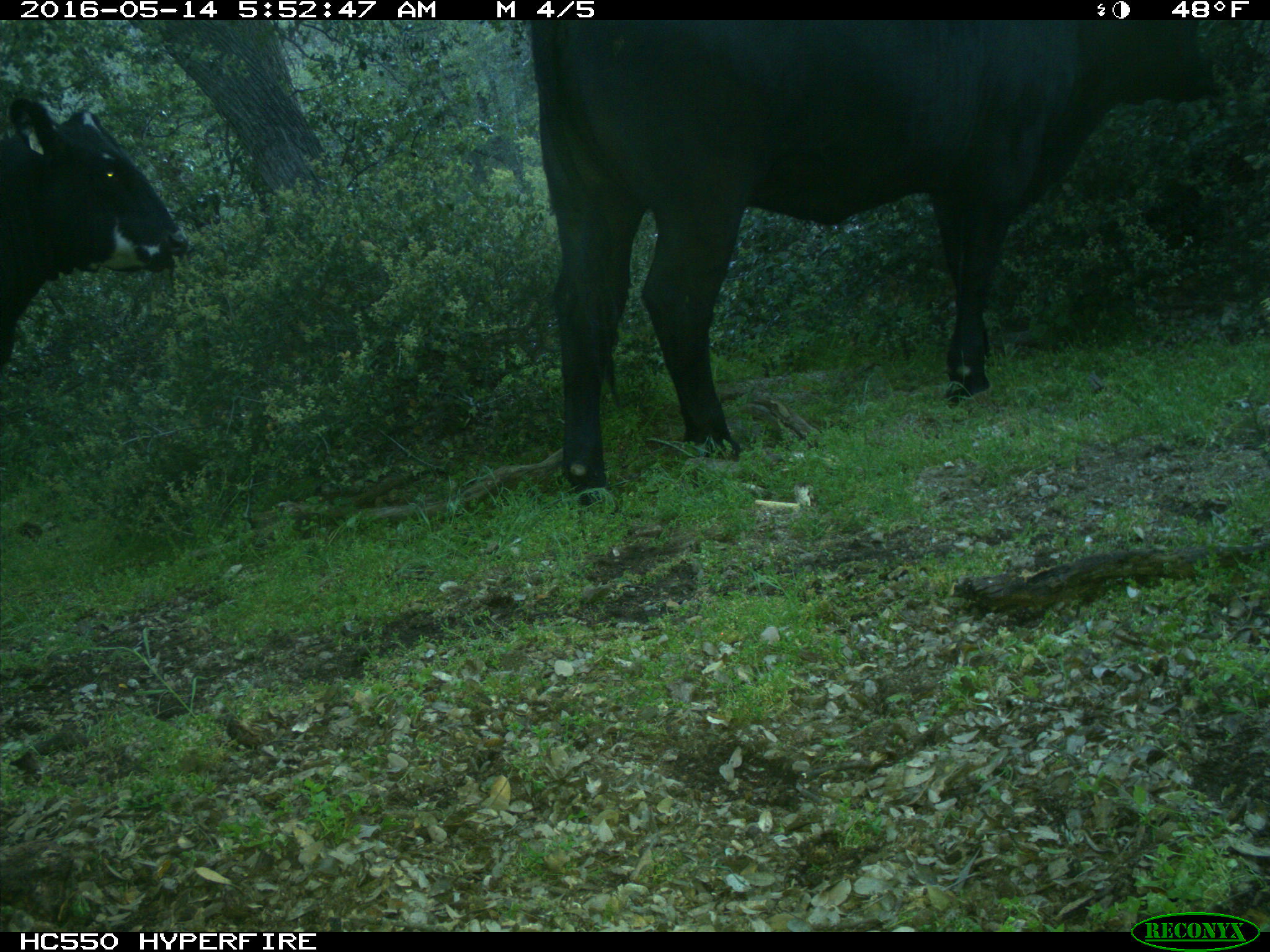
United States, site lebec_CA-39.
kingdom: Animalia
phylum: Chordata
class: Mammalia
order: Artiodactyla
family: Bovidae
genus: Bos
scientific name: Bos taurus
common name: domestic cow